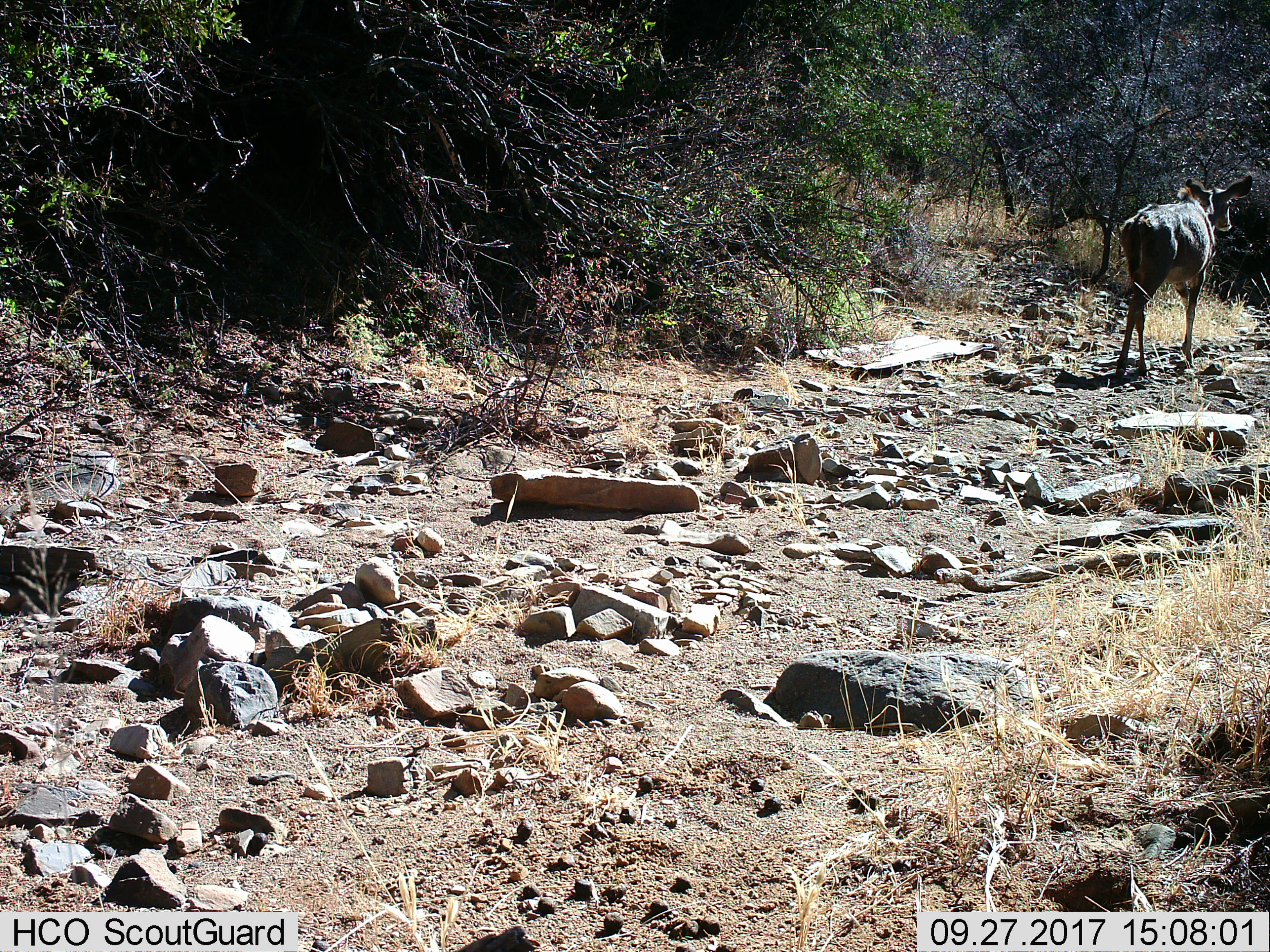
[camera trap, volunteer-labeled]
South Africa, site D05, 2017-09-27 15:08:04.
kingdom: Animalia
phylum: Chordata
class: Mammalia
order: Artiodactyla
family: Bovidae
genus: Tragelaphus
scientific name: Tragelaphus strepsiceros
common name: greater kudu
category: kudu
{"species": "kudu (greater kudu) (Tragelaphus strepsiceros)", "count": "1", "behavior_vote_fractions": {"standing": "20%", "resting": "0%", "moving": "100%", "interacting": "0%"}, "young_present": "0%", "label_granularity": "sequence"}